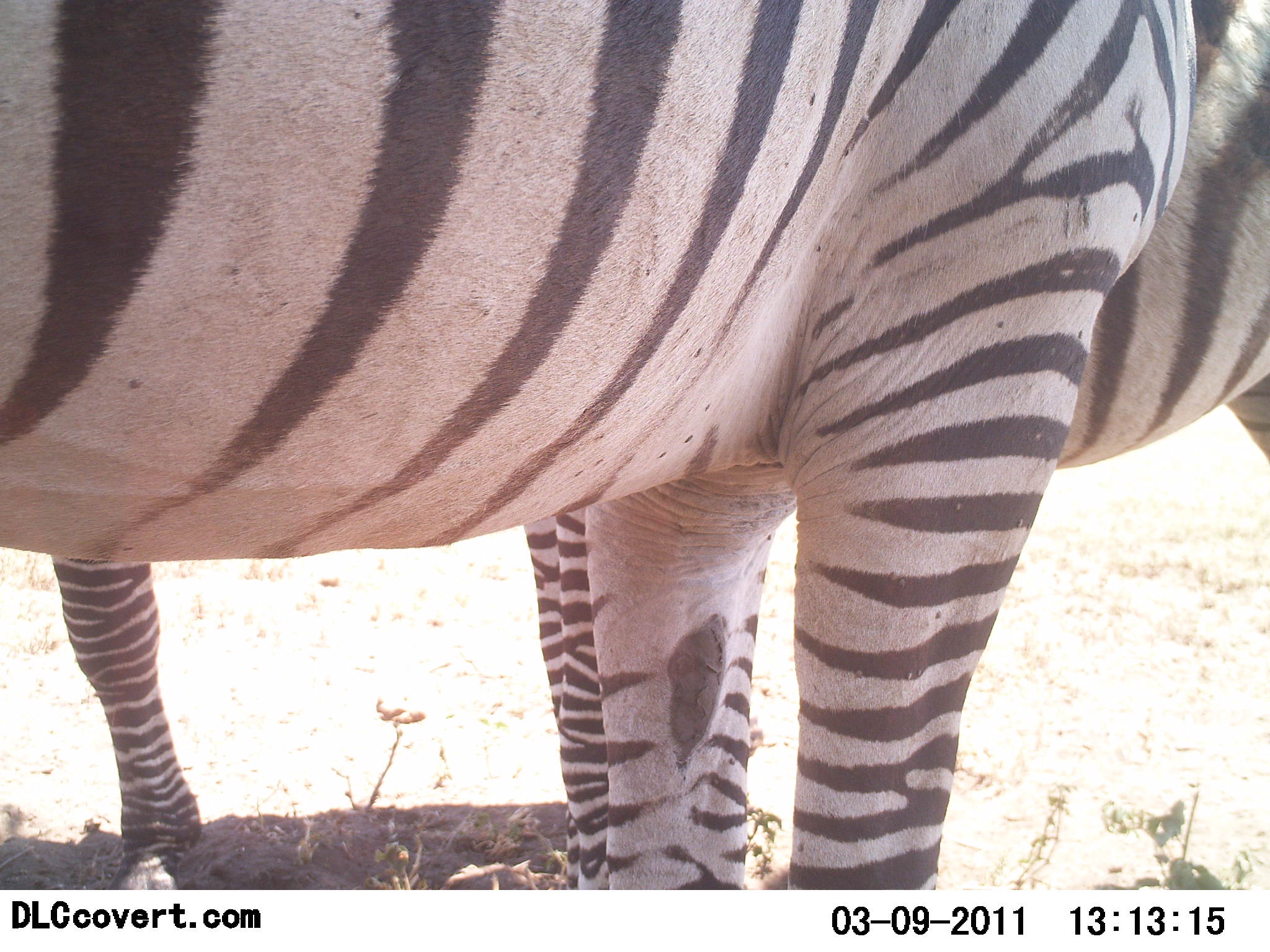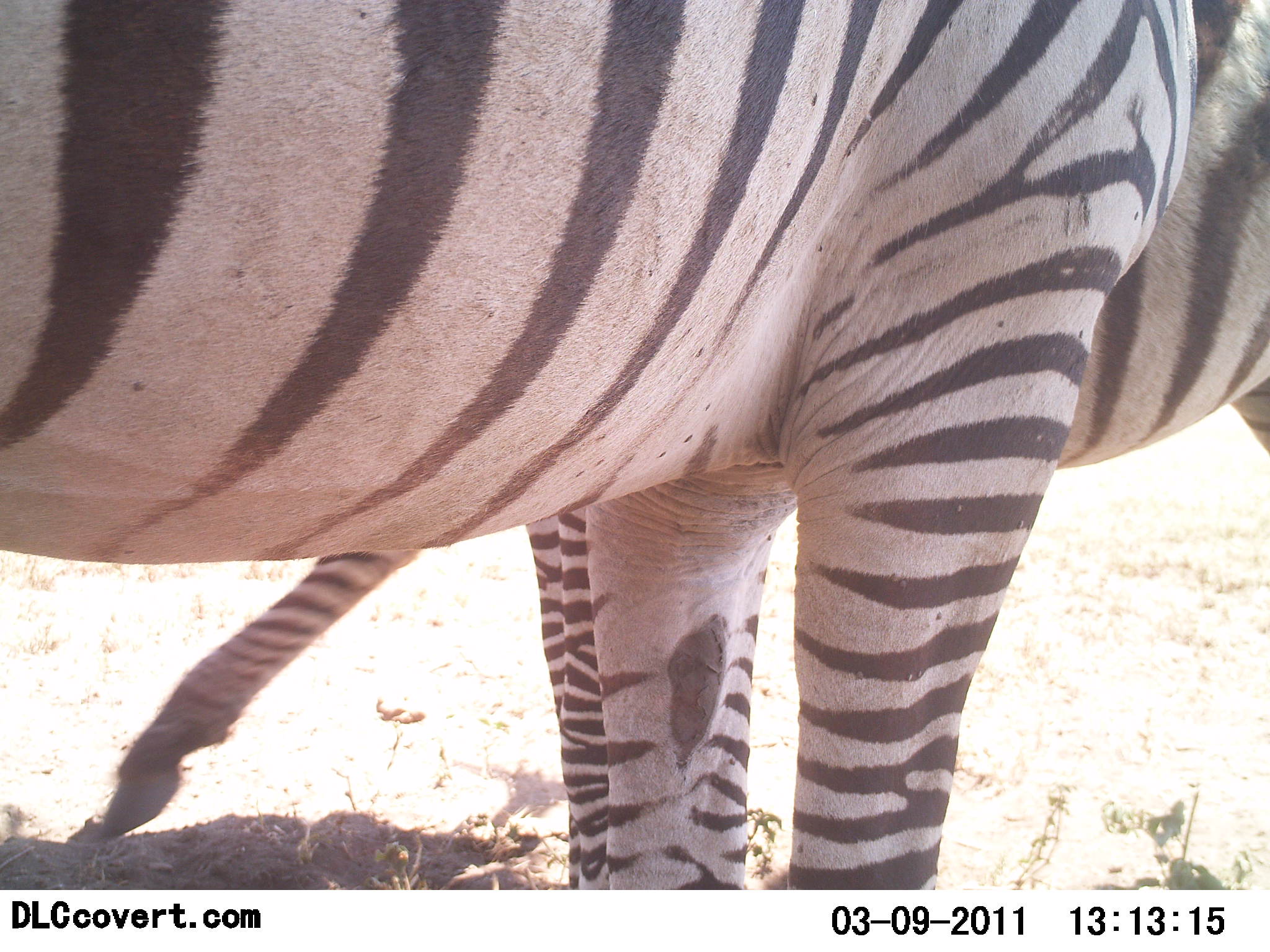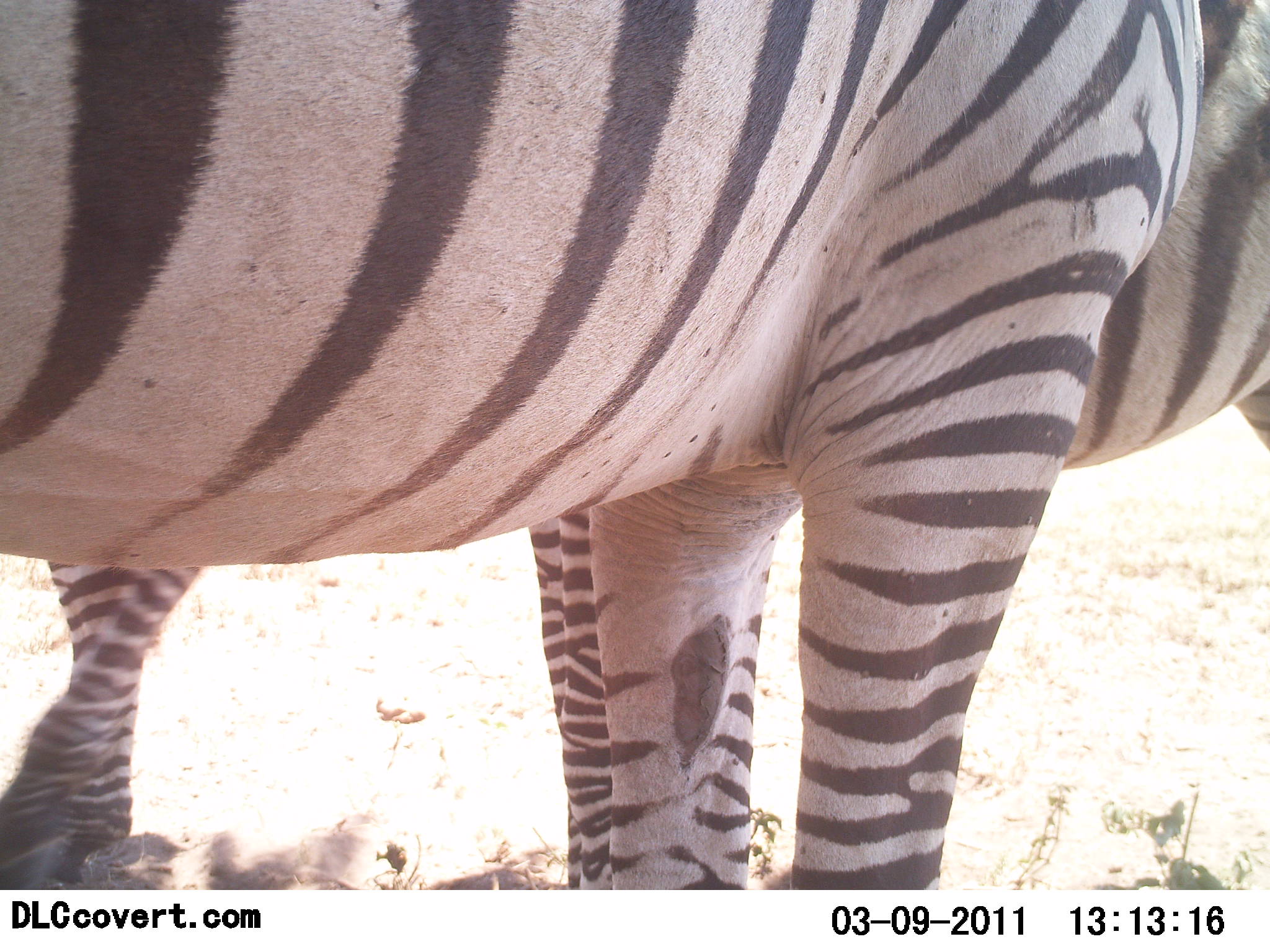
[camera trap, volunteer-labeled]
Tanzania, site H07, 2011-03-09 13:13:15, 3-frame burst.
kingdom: Animalia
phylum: Chordata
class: Mammalia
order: Perissodactyla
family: Equidae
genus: Equus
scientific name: Equus quagga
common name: plains zebra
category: zebra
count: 2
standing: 100%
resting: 0%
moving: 17%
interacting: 8%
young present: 0%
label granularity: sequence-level